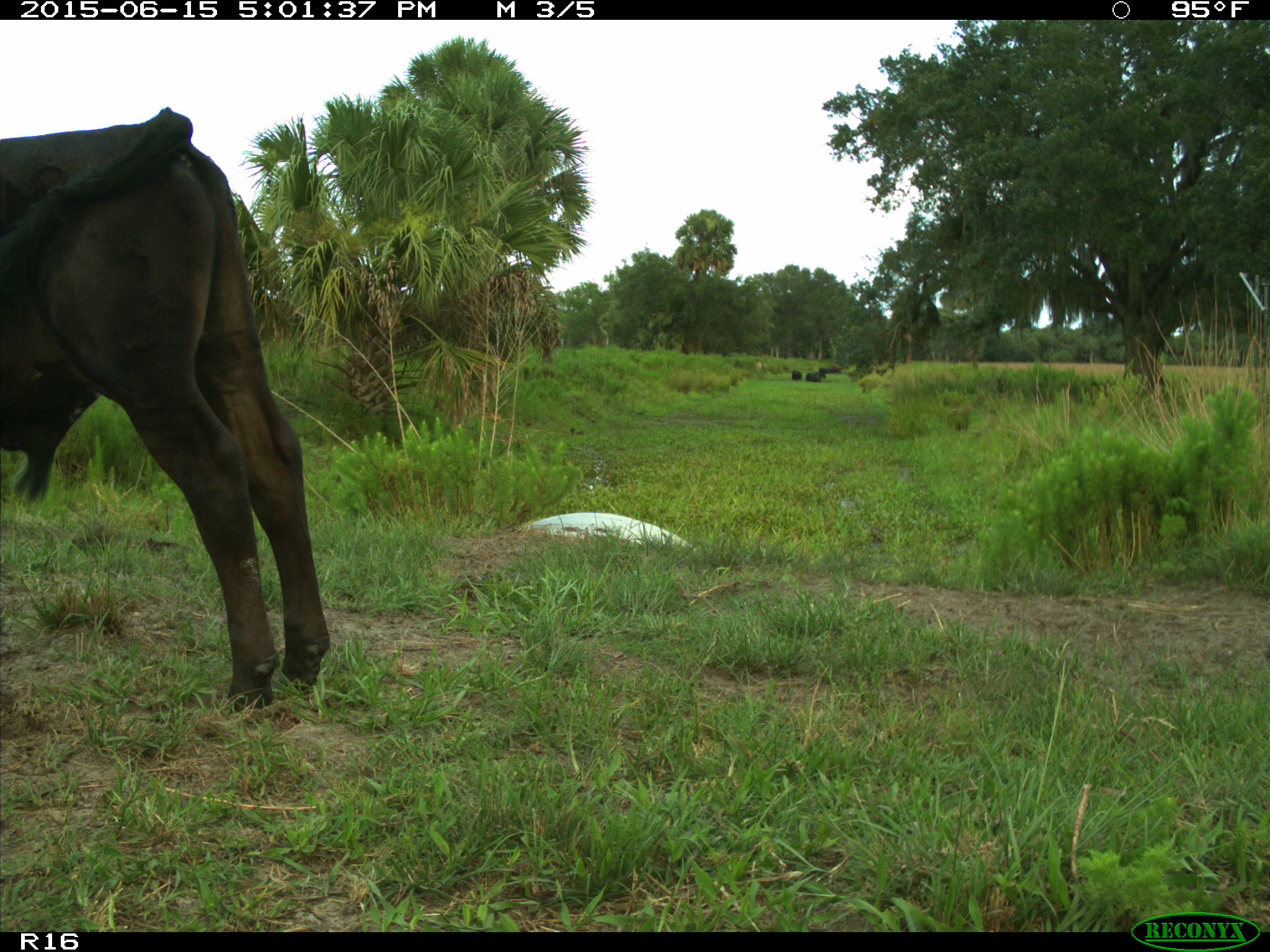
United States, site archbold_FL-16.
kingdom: Animalia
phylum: Chordata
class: Mammalia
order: Artiodactyla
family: Bovidae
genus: Bos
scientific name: Bos taurus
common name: domestic cow